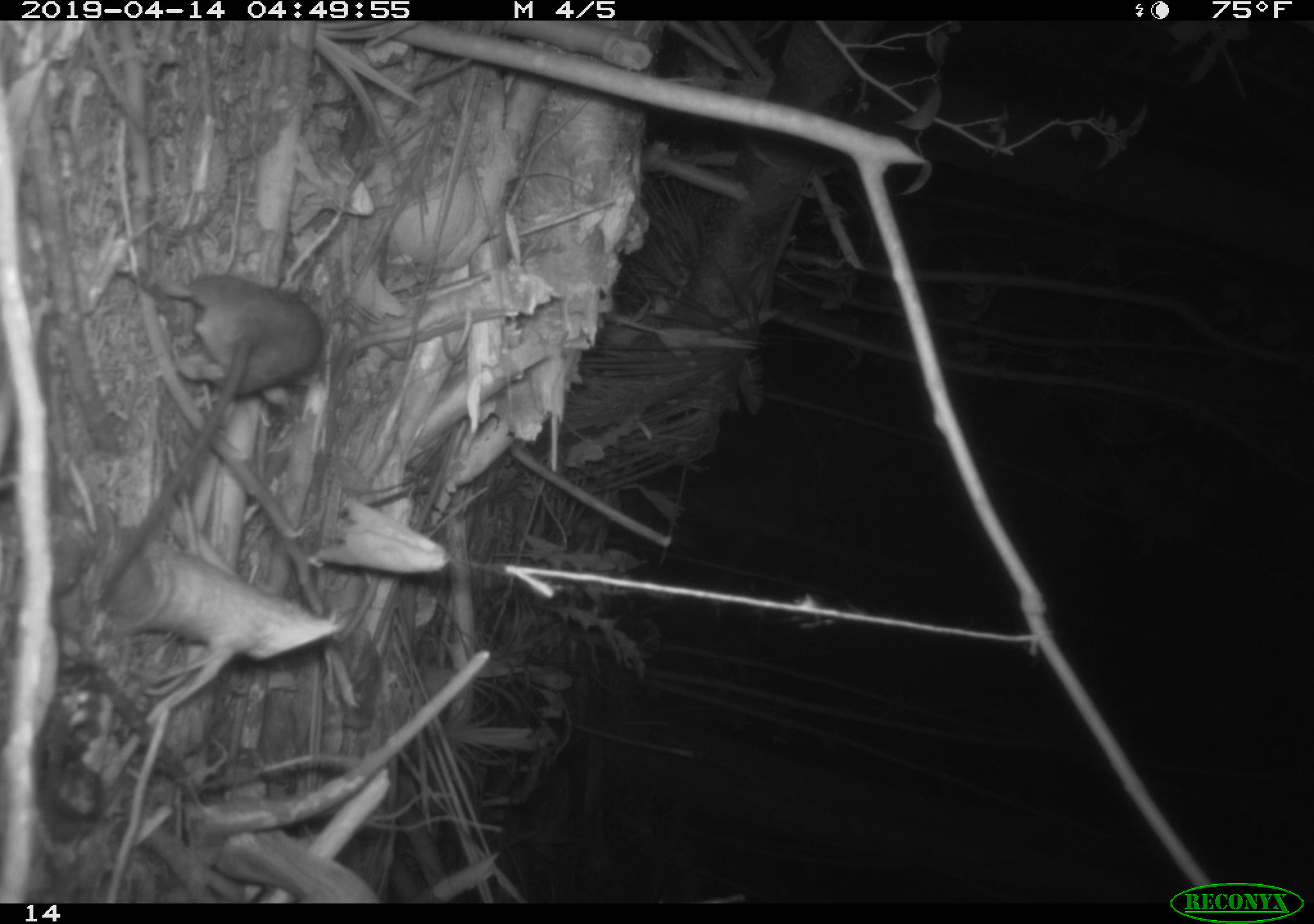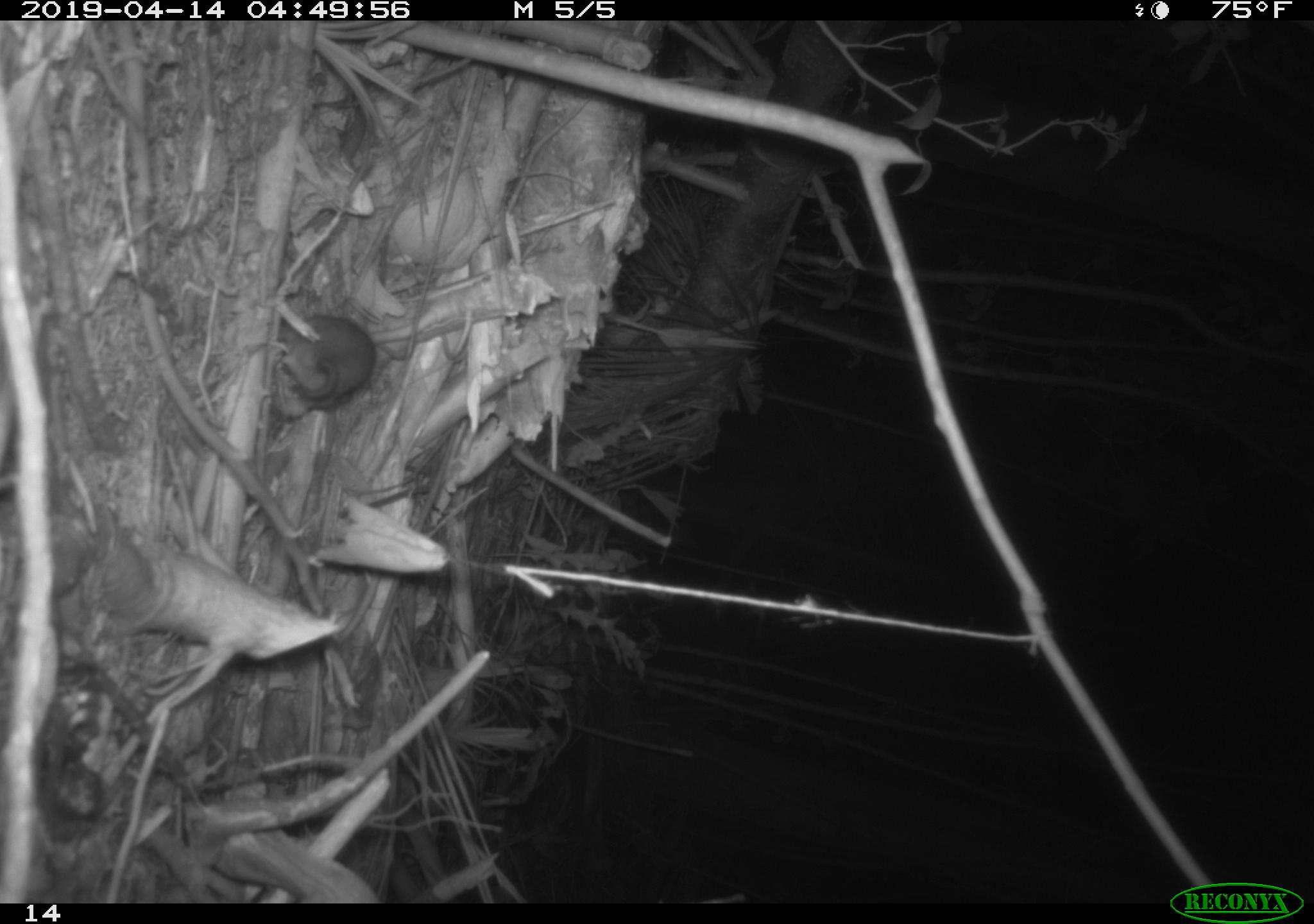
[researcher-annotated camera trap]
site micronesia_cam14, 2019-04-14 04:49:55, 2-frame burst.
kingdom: Animalia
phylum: Chordata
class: Mammalia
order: Rodentia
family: Muridae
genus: Rattus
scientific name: Rattus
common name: rat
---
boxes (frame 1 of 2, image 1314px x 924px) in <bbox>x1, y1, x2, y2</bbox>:
rat: <bbox>97, 265, 326, 617</bbox>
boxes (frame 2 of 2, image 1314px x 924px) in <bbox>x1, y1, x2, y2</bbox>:
rat: <bbox>269, 298, 458, 416</bbox>